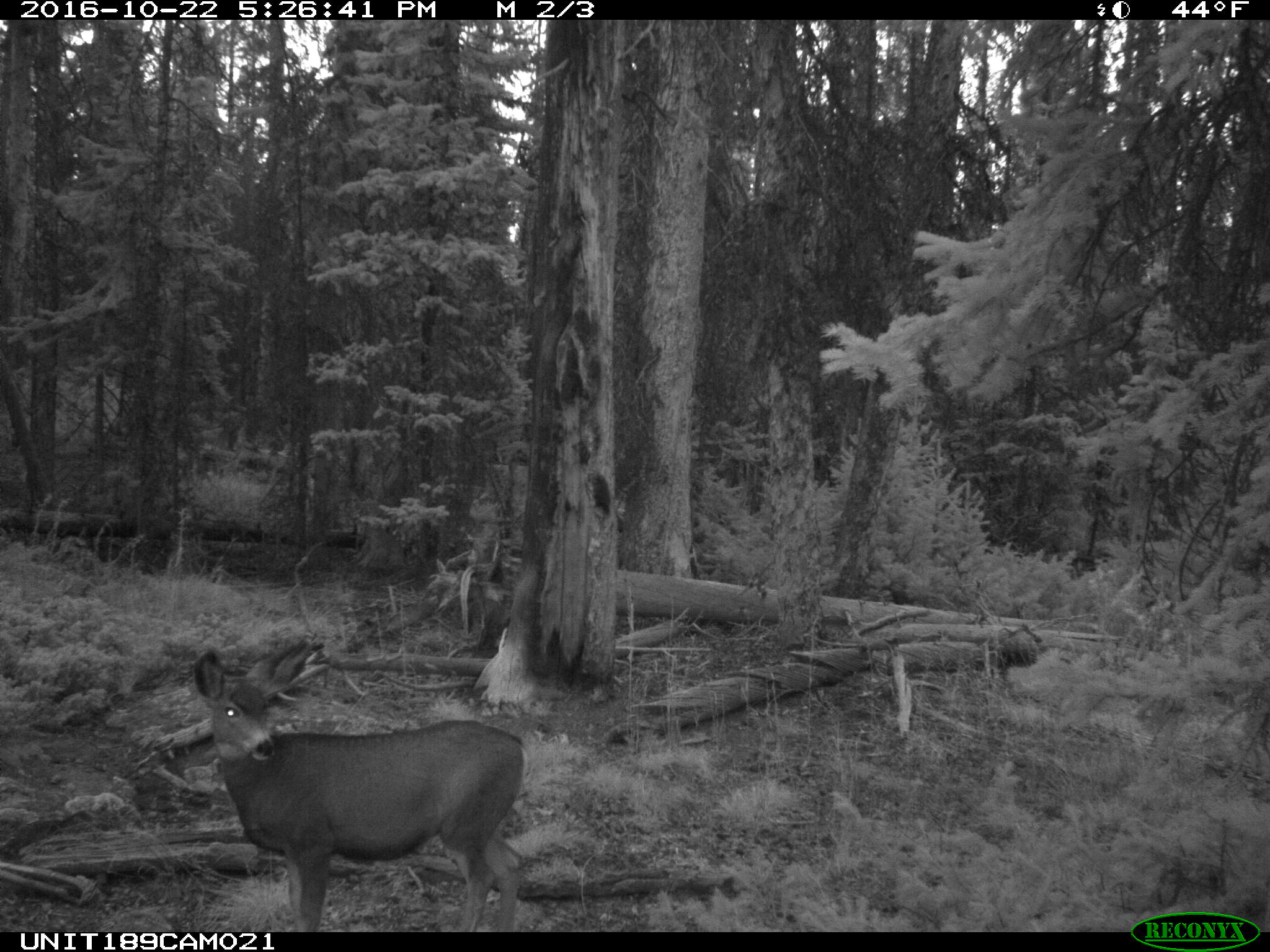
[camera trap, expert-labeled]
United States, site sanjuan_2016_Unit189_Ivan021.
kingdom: Animalia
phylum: Chordata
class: Mammalia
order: Artiodactyla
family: Cervidae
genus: Odocoileus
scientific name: Odocoileus hemionus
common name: mule deer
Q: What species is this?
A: Odocoileus hemionus (mule deer).